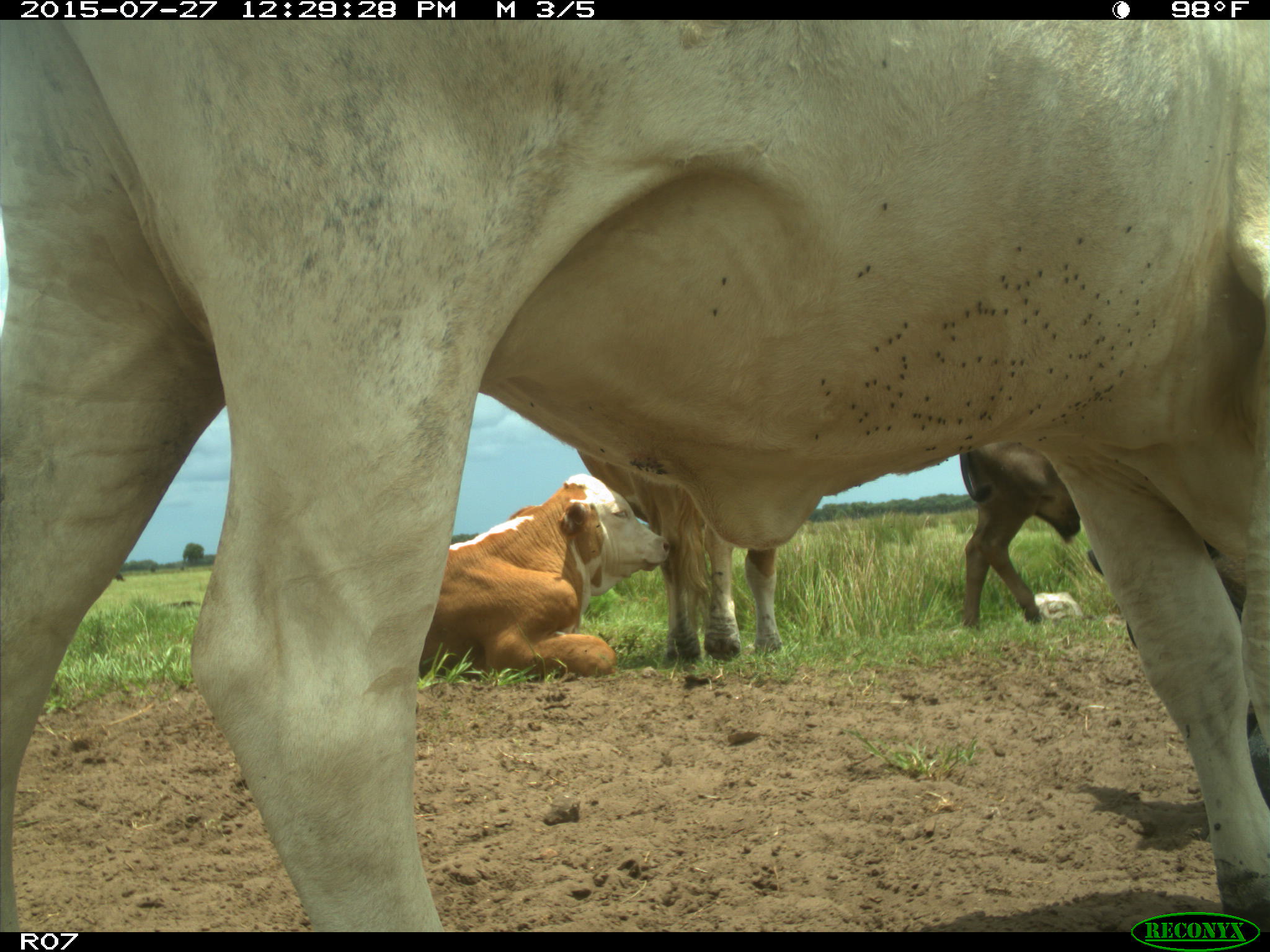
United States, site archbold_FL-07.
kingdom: Animalia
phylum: Chordata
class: Mammalia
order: Artiodactyla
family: Bovidae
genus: Bos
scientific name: Bos taurus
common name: domestic cow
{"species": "Bos taurus (domestic cow)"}